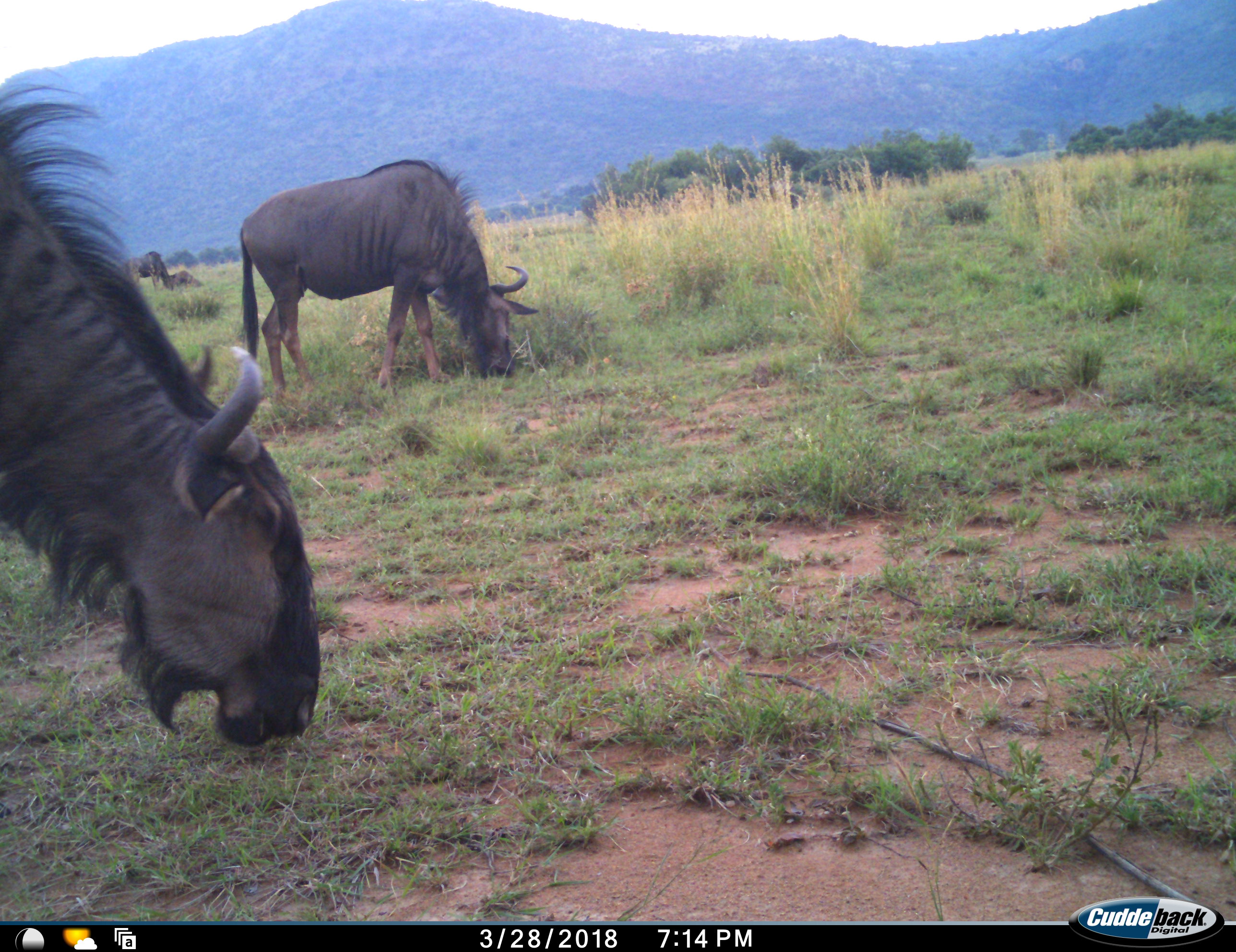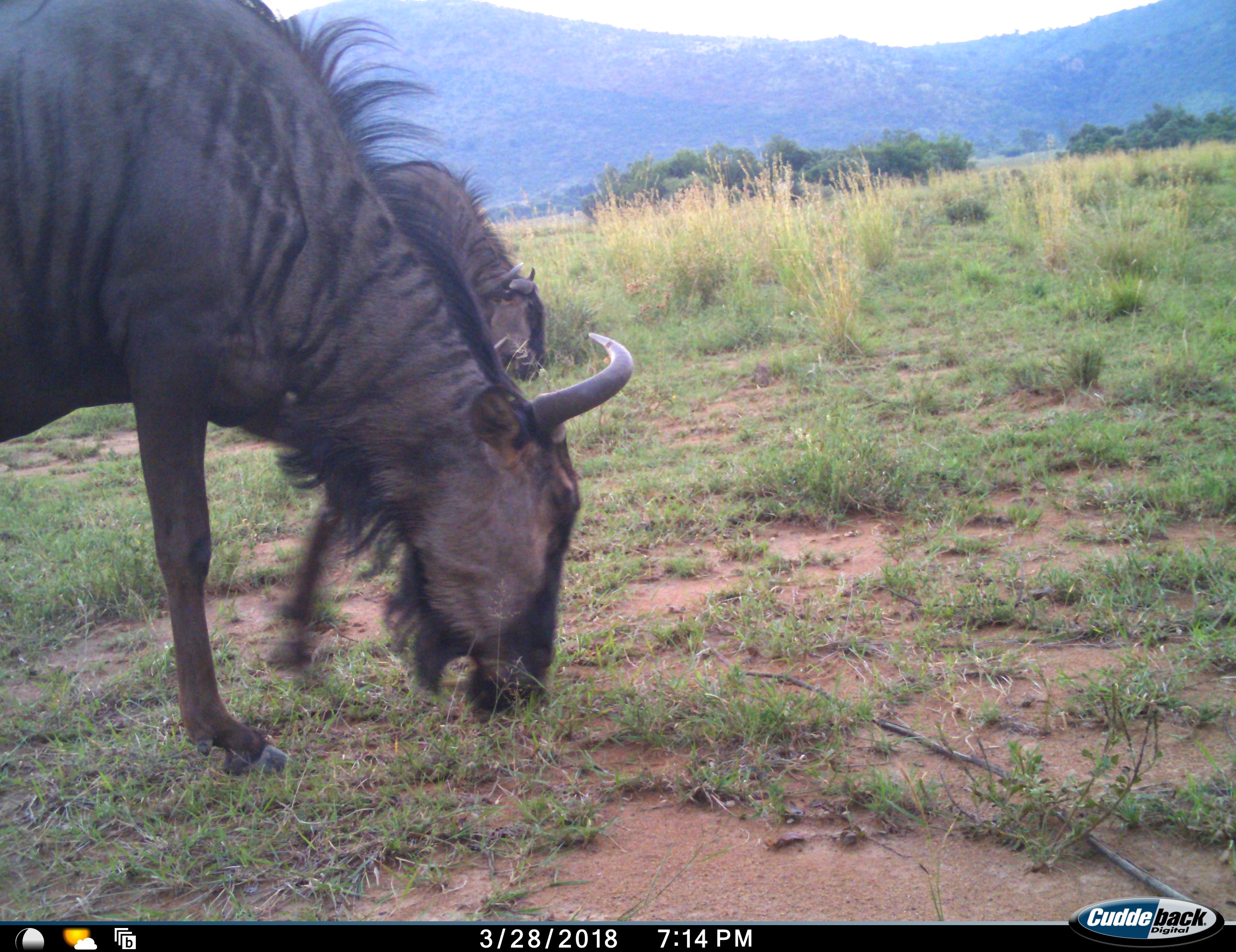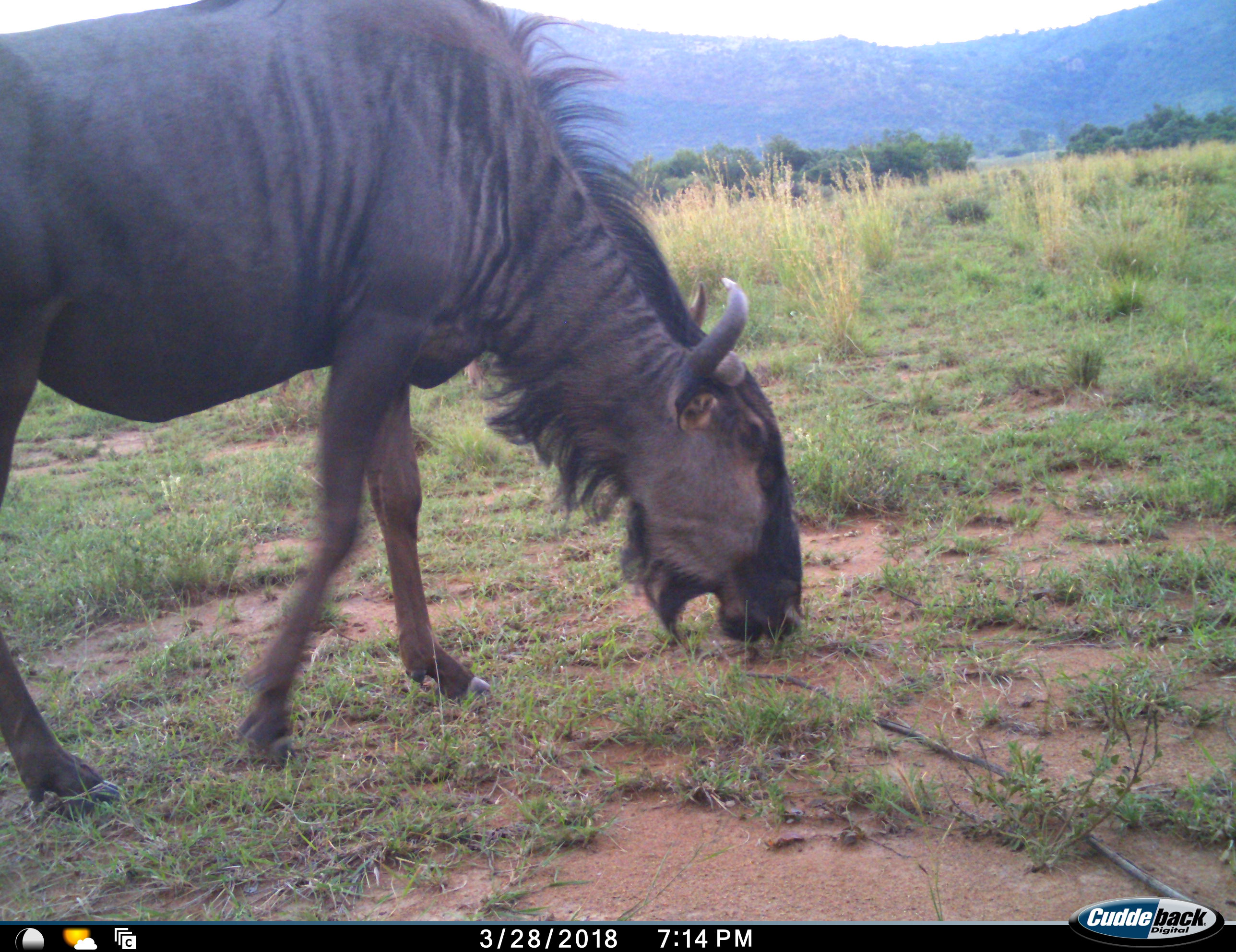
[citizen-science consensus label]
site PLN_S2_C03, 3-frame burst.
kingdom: Animalia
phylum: Chordata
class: Mammalia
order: Artiodactyla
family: Bovidae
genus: Connochaetes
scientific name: Connochaetes taurinus taurinus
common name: blue wildebeest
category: wildebeestblue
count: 4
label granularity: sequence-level